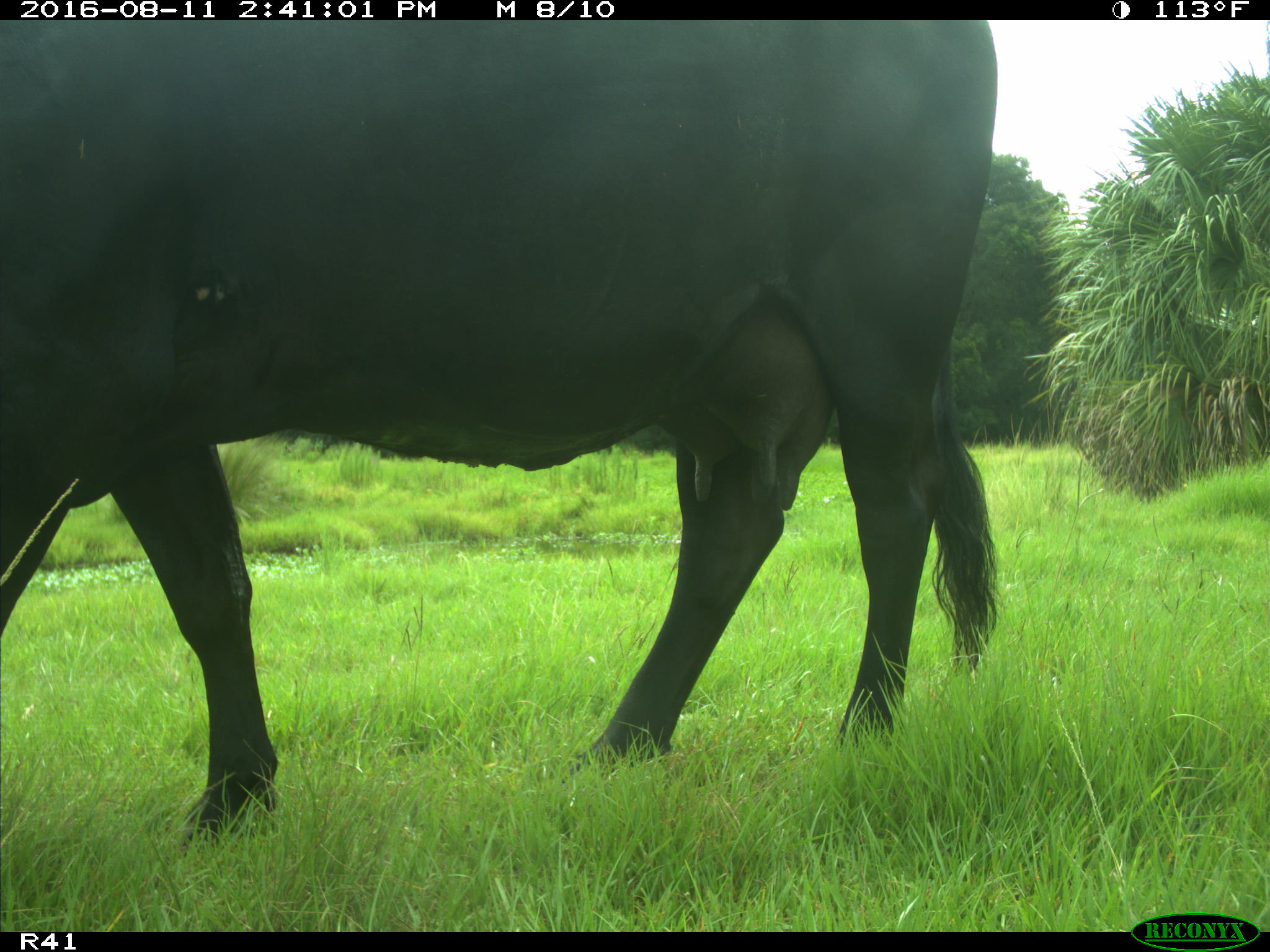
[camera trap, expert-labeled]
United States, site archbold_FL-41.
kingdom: Animalia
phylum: Chordata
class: Mammalia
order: Artiodactyla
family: Bovidae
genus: Bos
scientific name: Bos taurus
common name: domestic cow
Bos taurus (domestic cow).